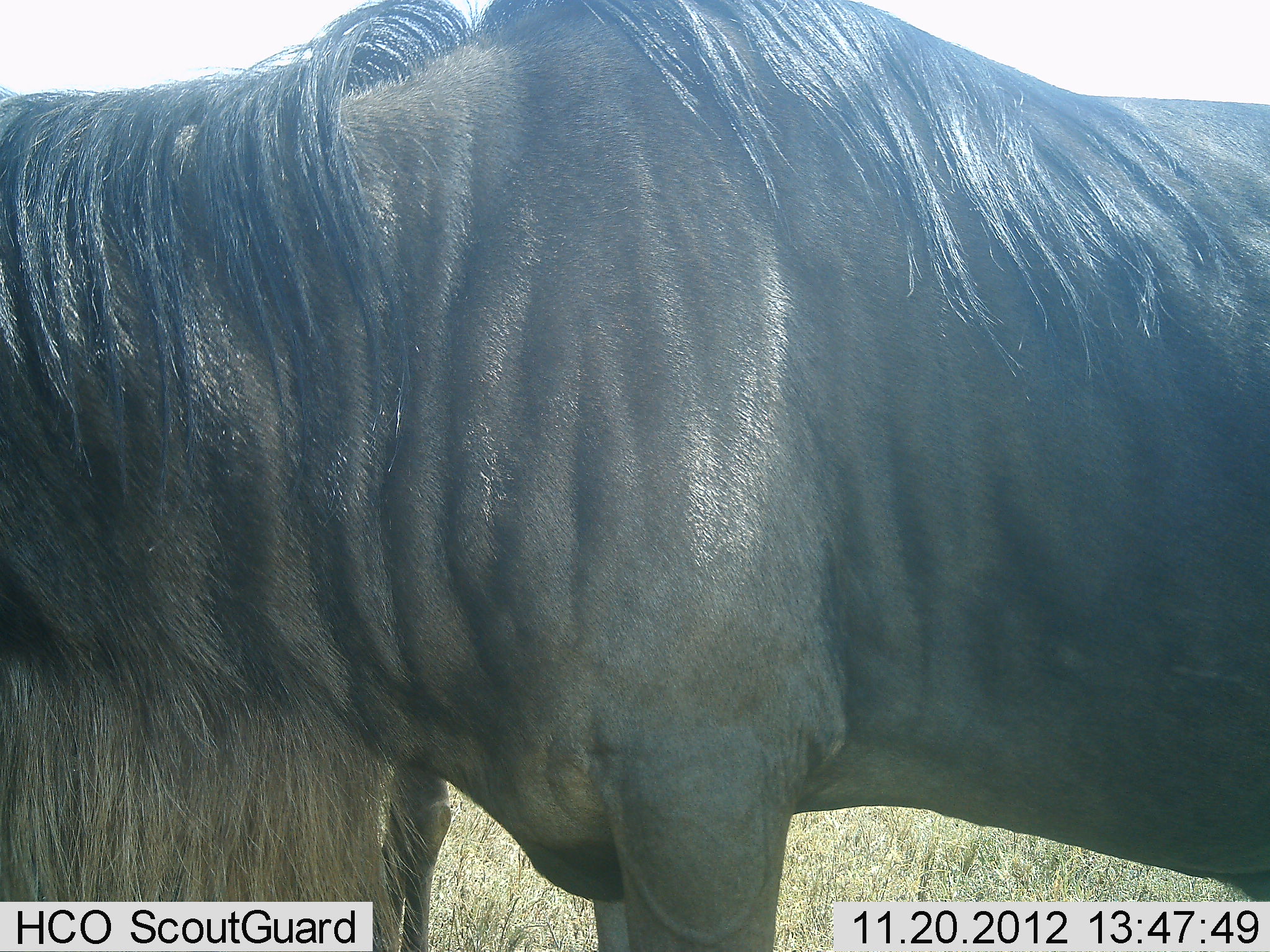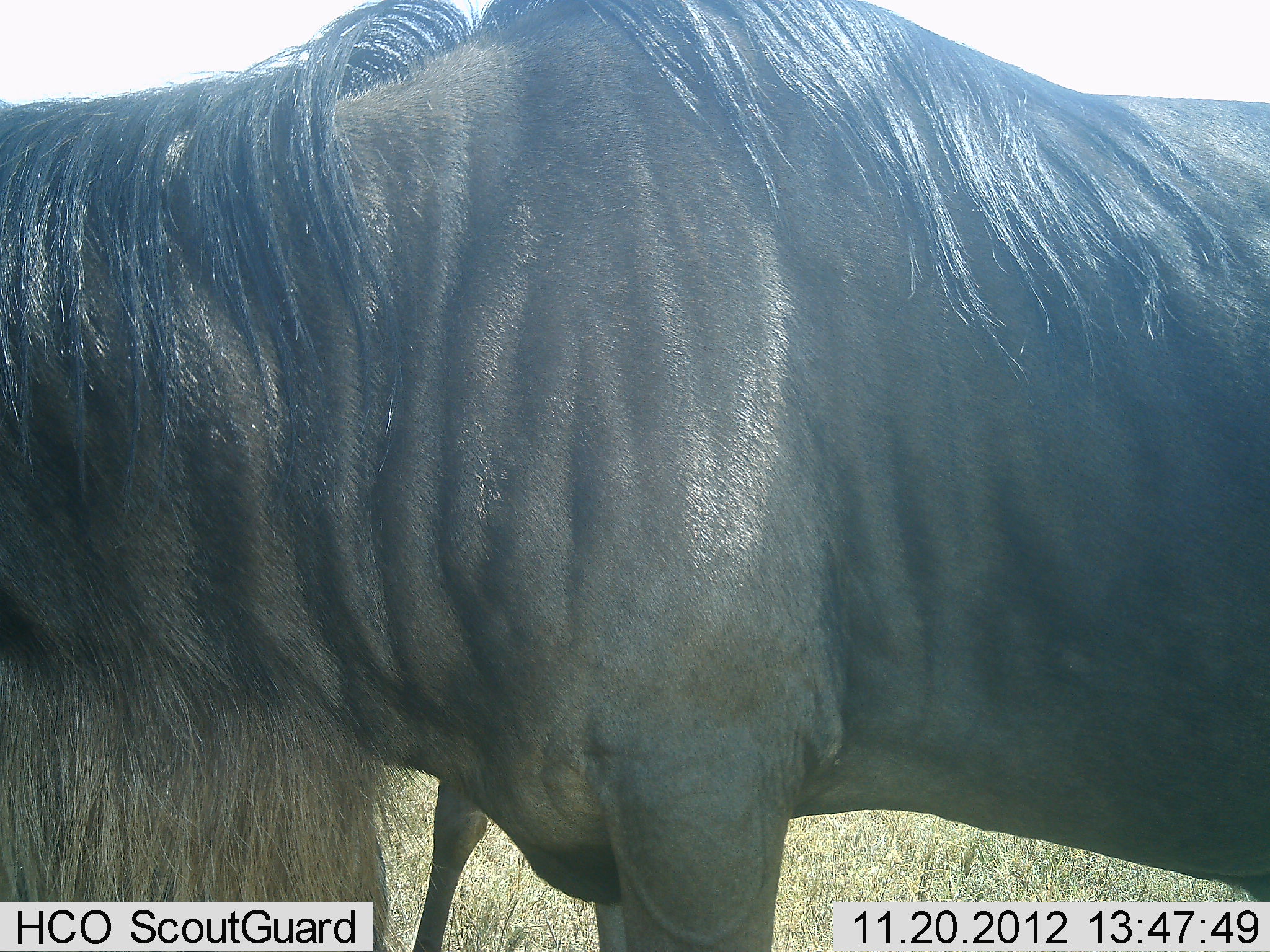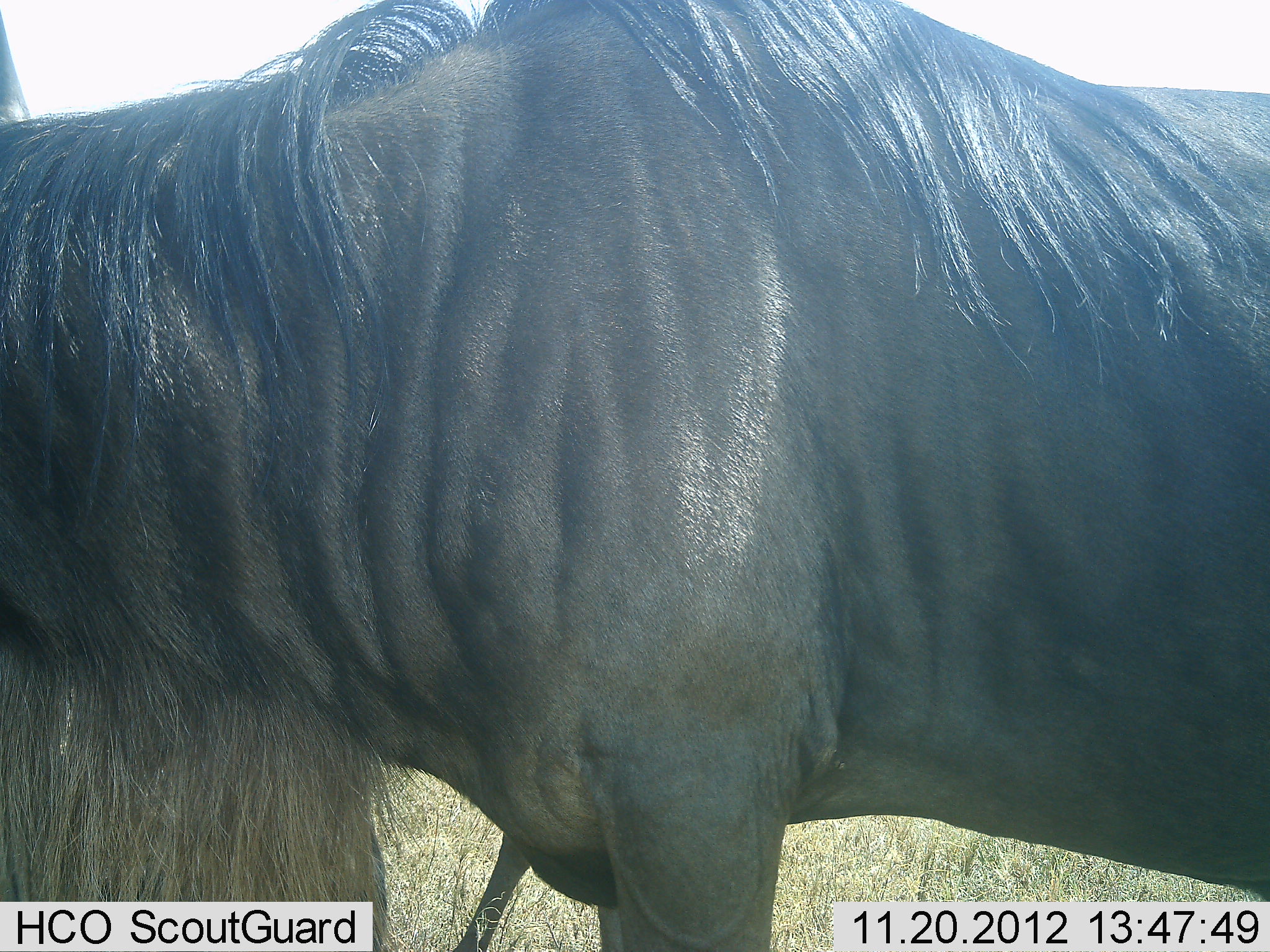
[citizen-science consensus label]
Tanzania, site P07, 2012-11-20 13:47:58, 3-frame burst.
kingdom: Animalia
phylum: Chordata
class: Mammalia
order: Artiodactyla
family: Bovidae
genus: Connochaetes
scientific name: Connochaetes taurinus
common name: blue wildebeest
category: wildebeest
Wildebeest (blue wildebeest) (Connochaetes taurinus), count 2. Behavior (volunteer vote fractions): standing 90%, resting 0%, moving 10%, interacting 0%. Young present (vote fraction): 0%. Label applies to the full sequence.